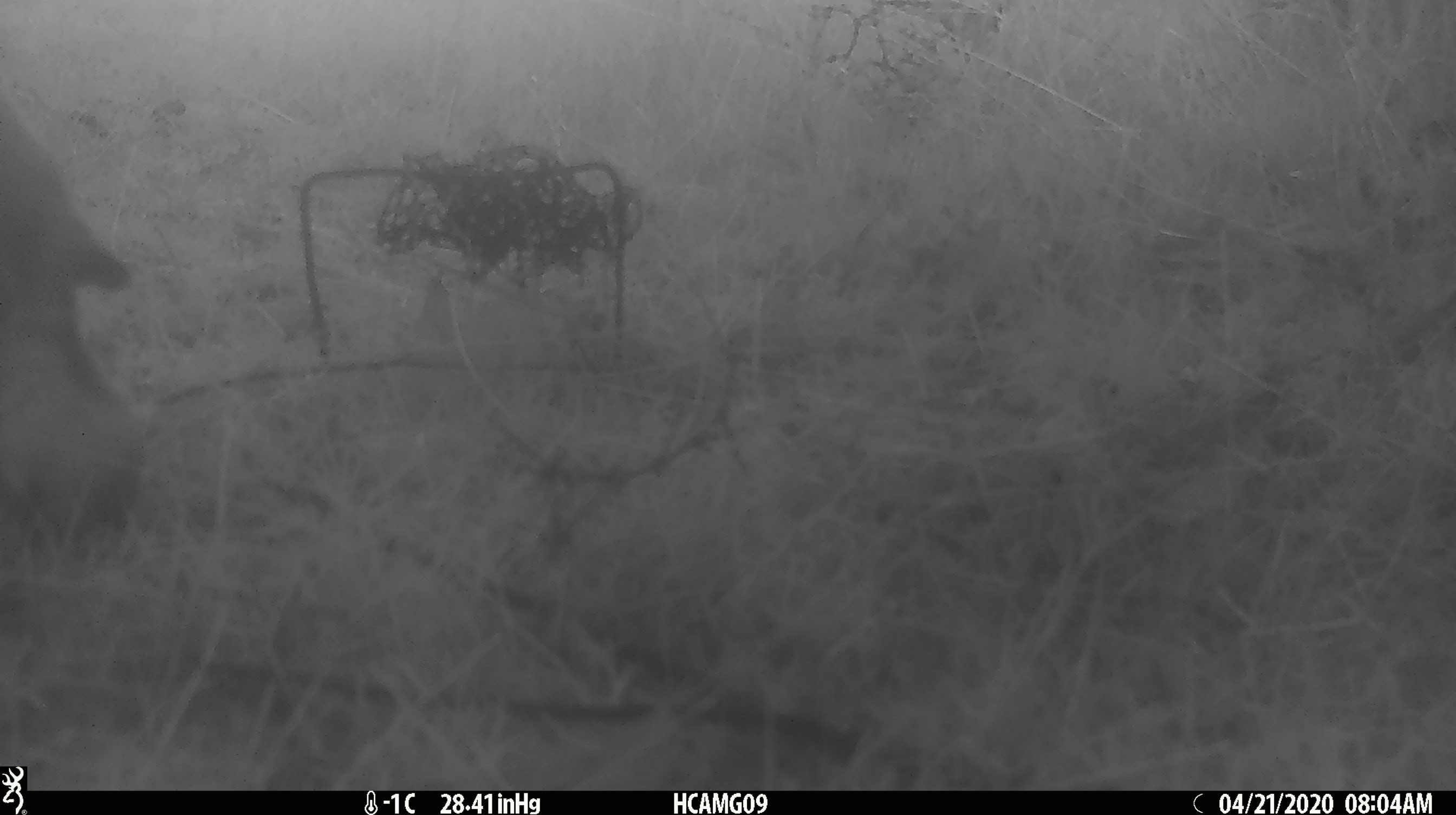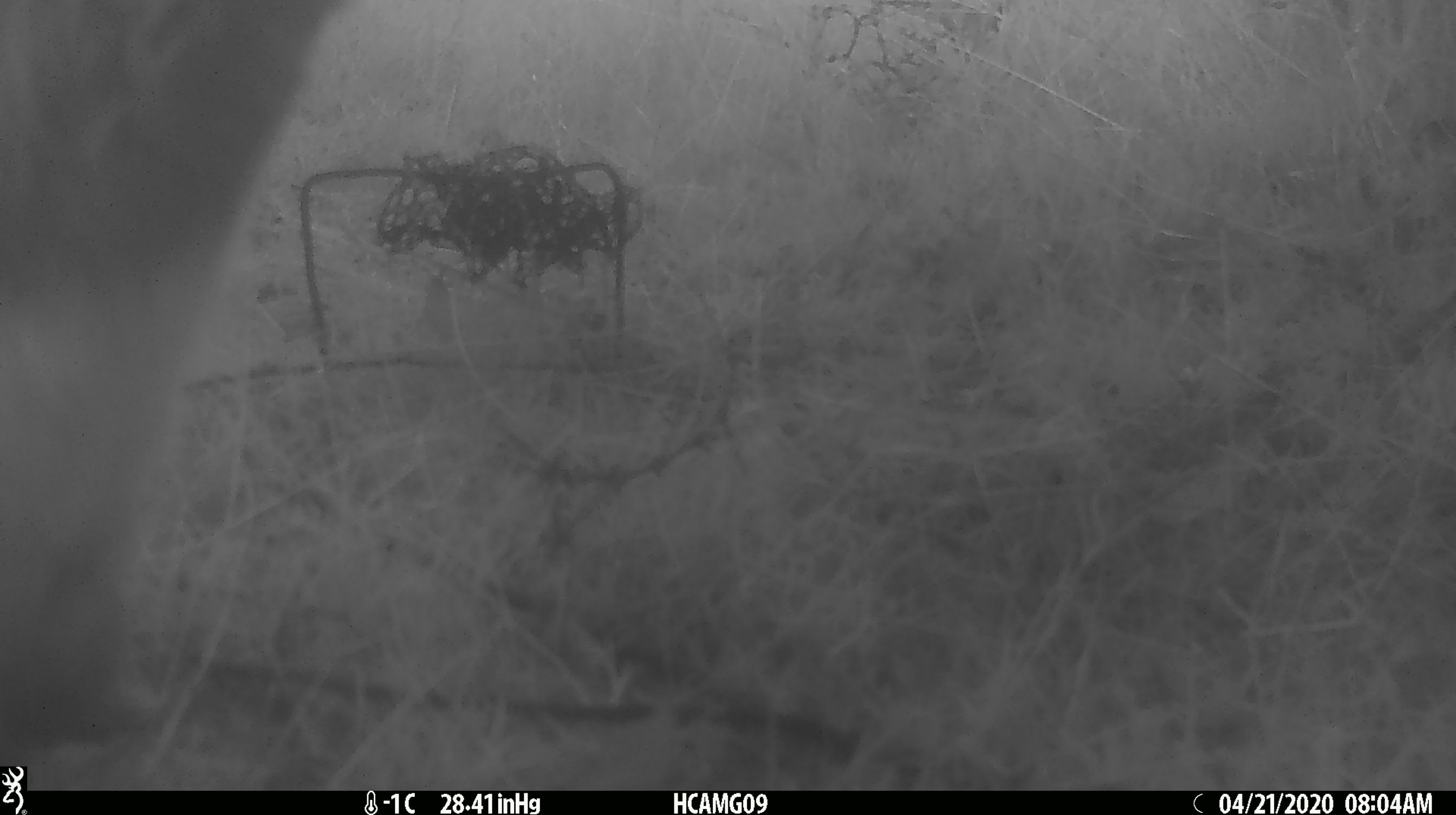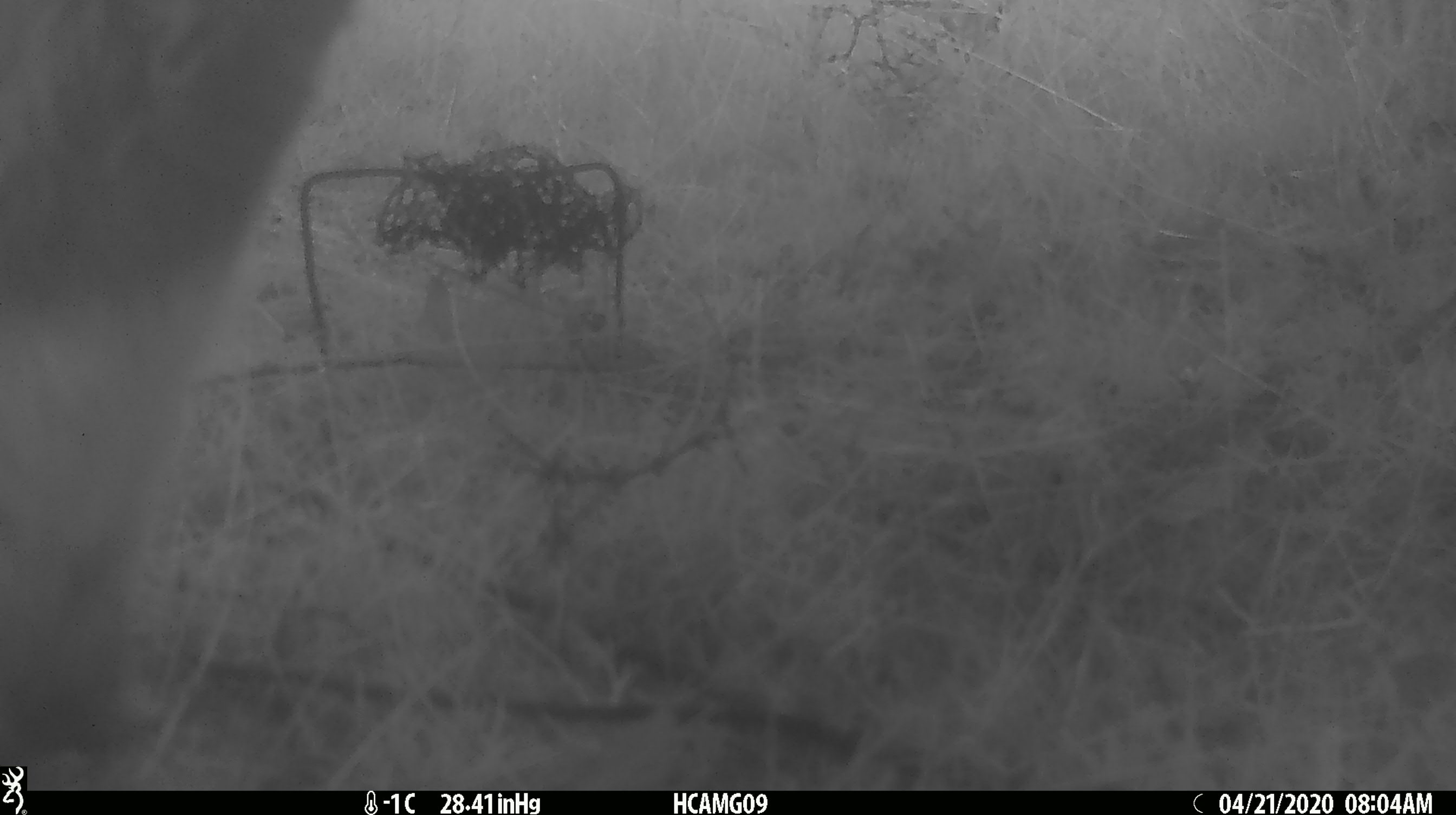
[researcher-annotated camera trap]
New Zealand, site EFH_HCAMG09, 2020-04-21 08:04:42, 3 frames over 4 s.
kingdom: Animalia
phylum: Chordata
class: Mammalia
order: Artiodactyla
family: Bovidae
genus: Bos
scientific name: Bos taurus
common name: domestic cow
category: cow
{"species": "cow (domestic cow) (Bos taurus)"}